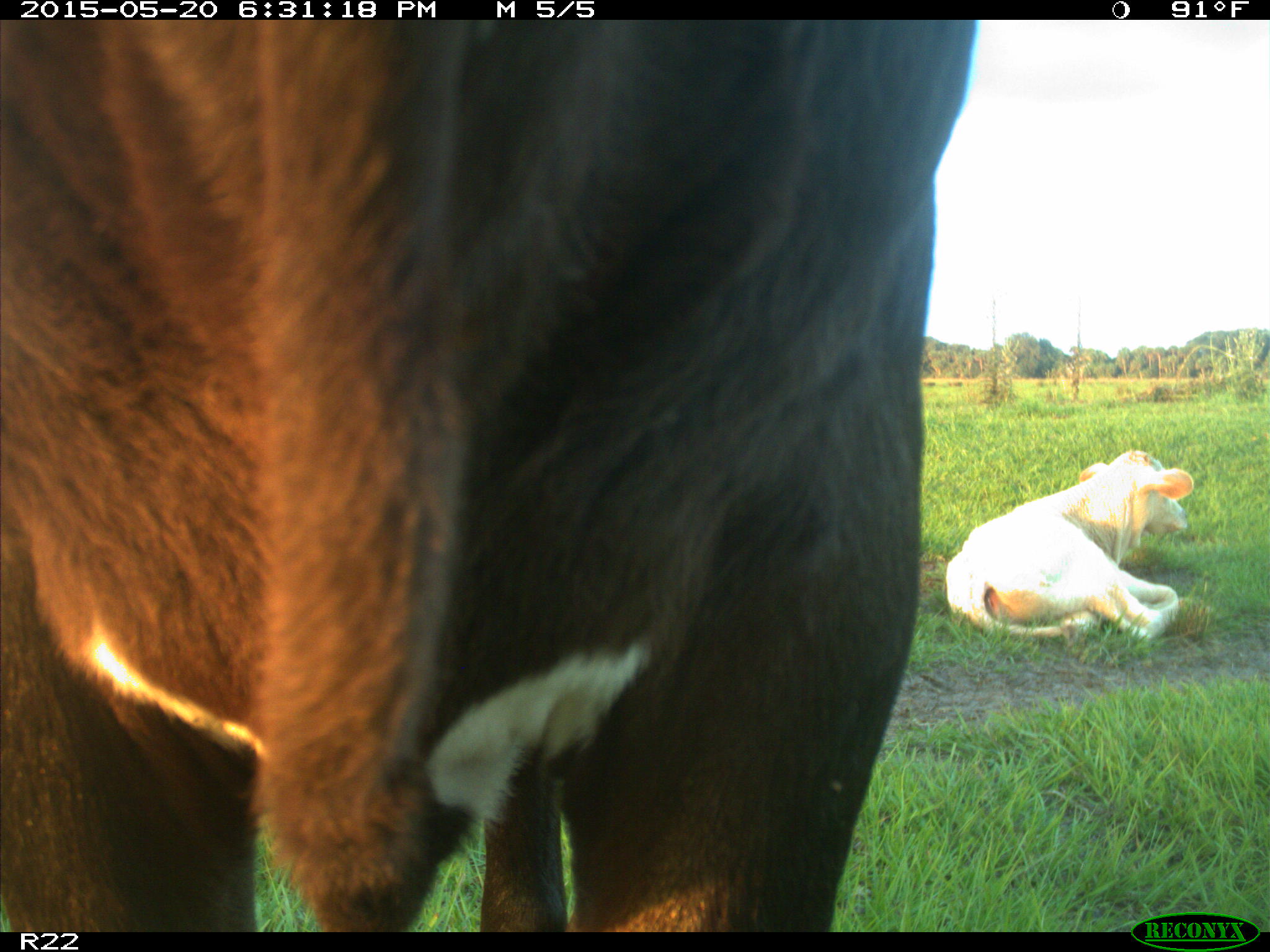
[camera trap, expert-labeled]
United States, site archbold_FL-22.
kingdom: Animalia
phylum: Chordata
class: Mammalia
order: Artiodactyla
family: Bovidae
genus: Bos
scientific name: Bos taurus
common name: domestic cow